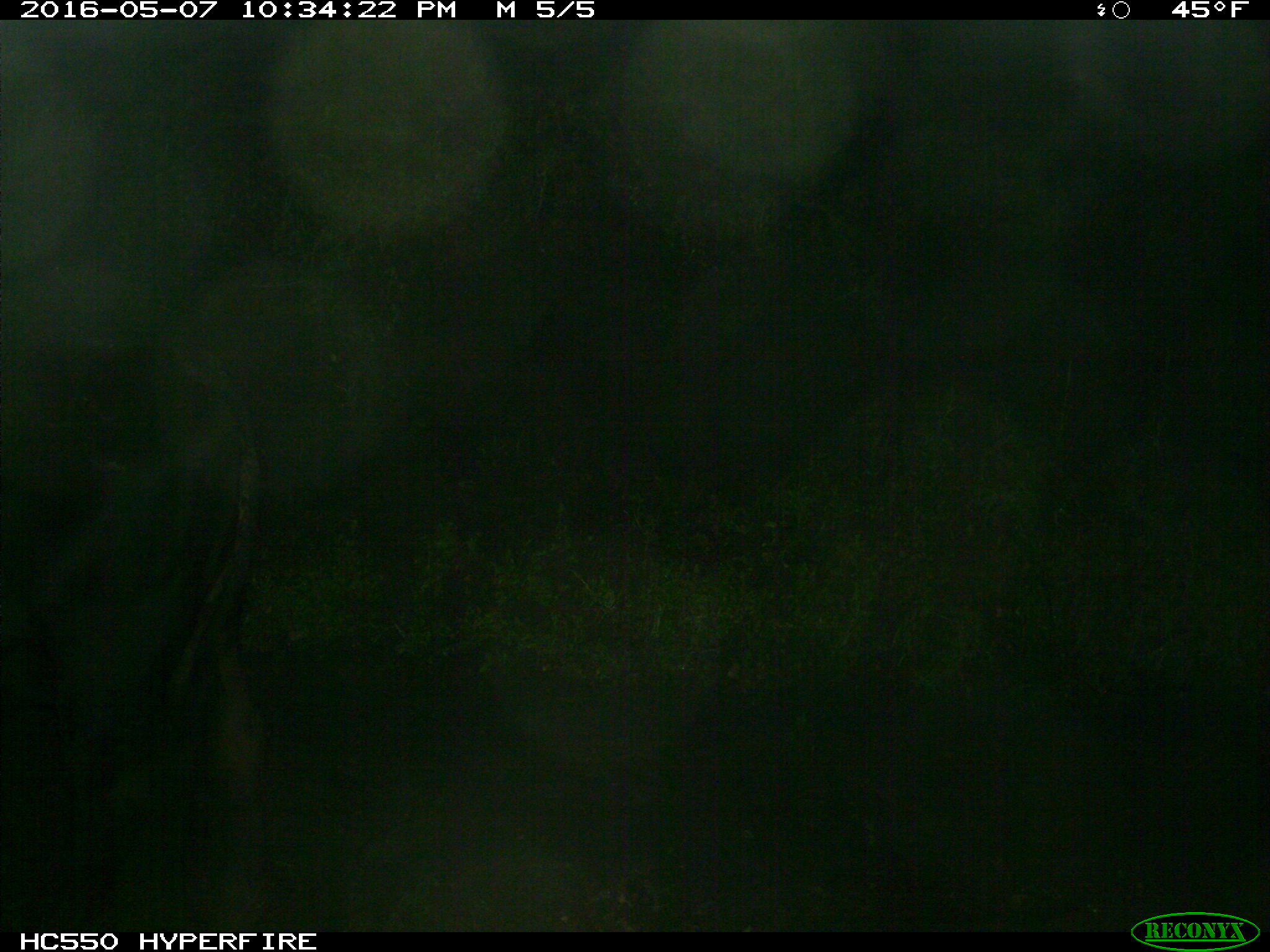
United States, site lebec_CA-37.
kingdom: Animalia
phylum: Chordata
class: Mammalia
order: Artiodactyla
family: Bovidae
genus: Bos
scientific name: Bos taurus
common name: domestic cow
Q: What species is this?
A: Bos taurus (domestic cow).